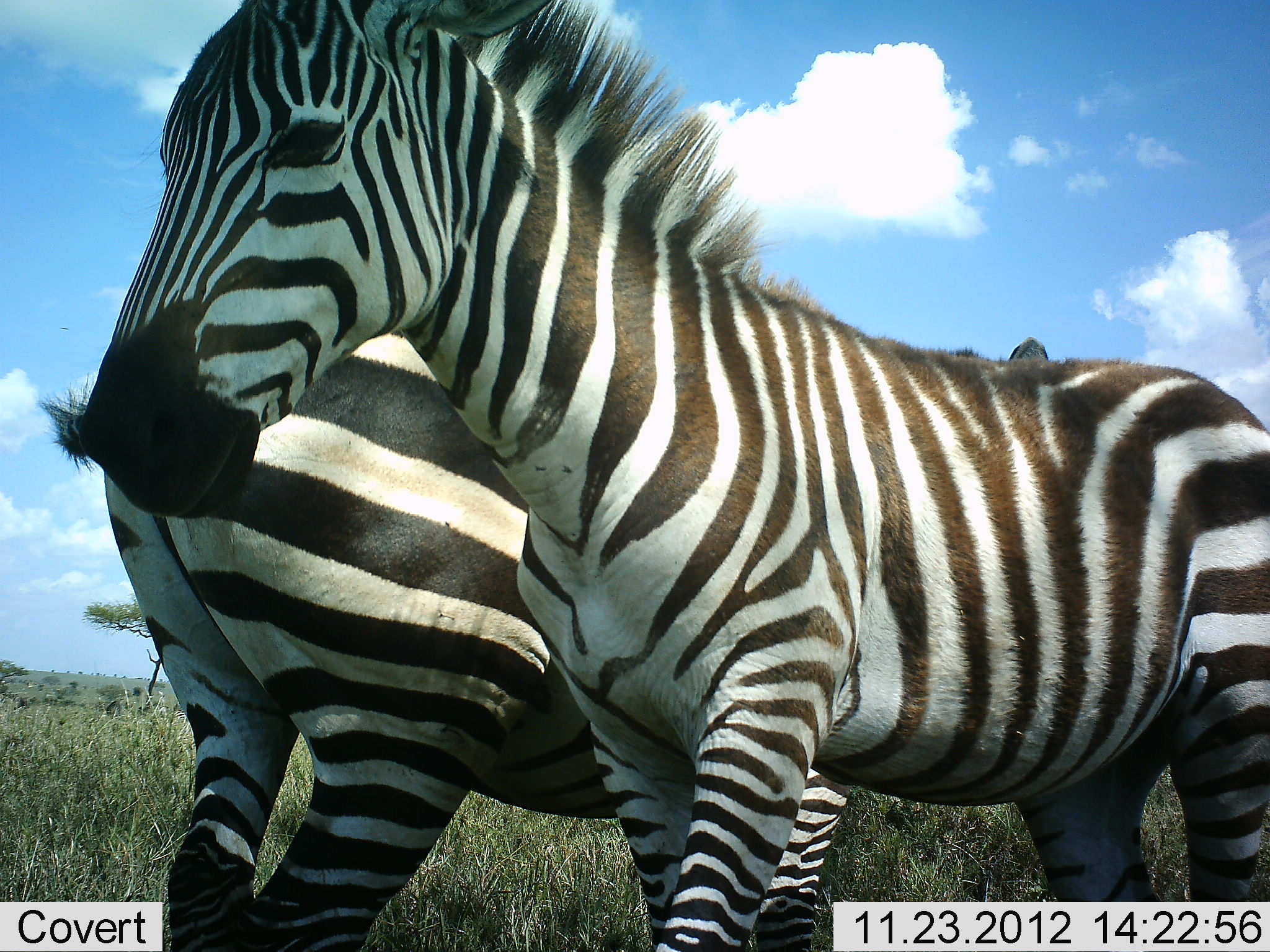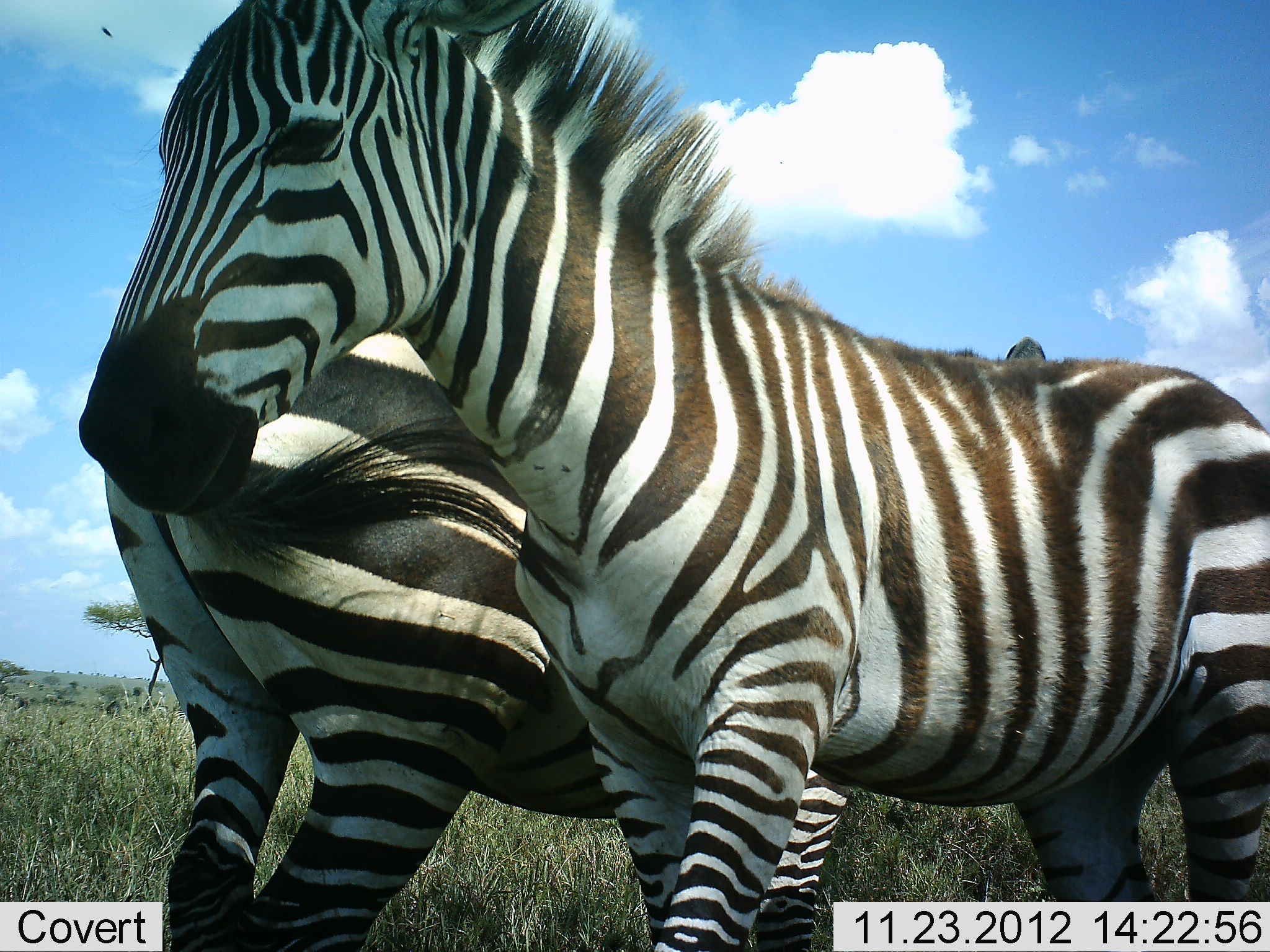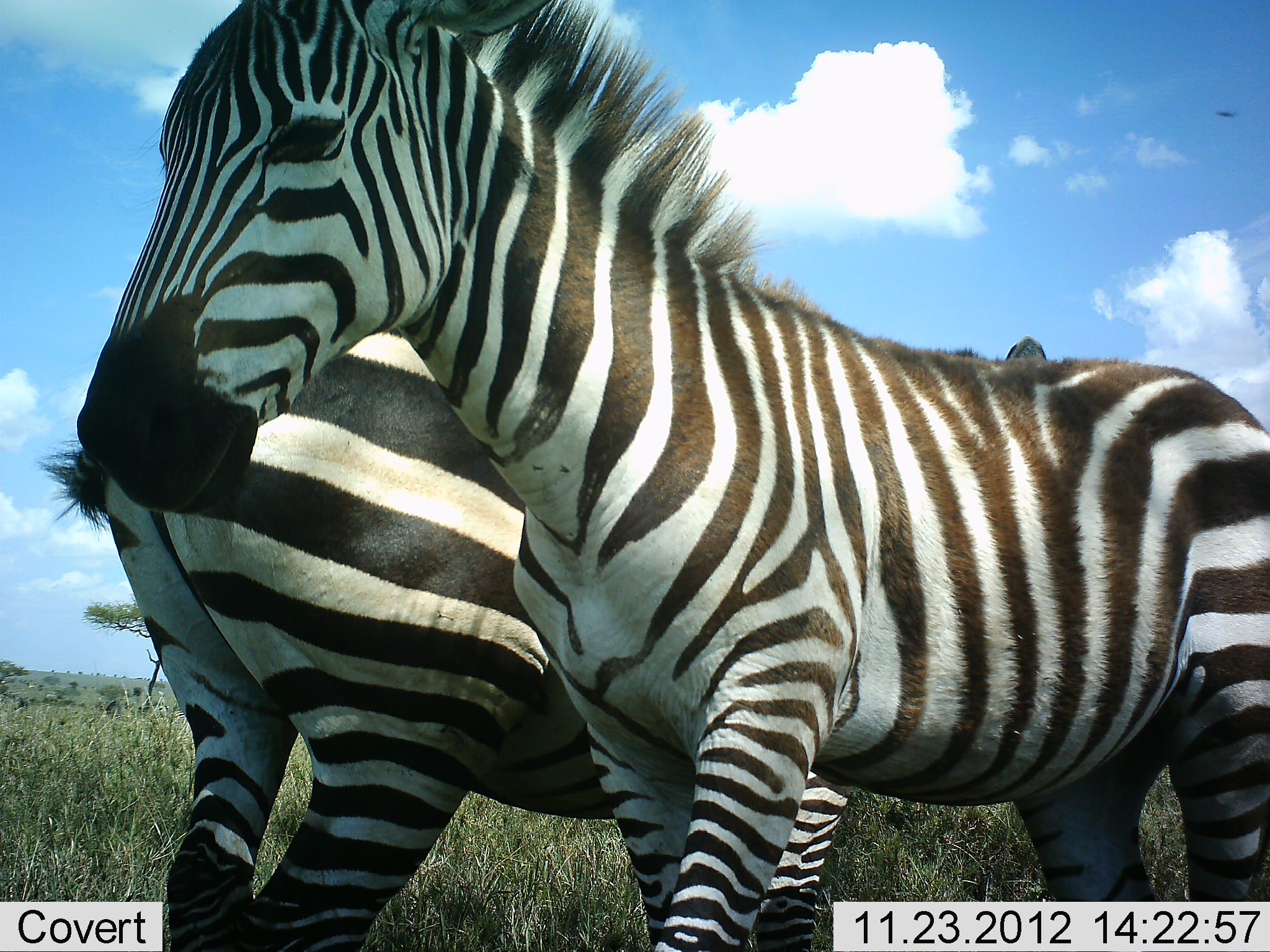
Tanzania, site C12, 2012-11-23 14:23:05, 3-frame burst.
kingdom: Animalia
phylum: Chordata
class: Mammalia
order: Perissodactyla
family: Equidae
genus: Equus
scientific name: Equus quagga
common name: plains zebra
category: zebra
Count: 2.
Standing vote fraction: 100%.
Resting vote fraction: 0%.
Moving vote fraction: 0%.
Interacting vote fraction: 20%.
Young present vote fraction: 10%.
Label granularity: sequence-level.